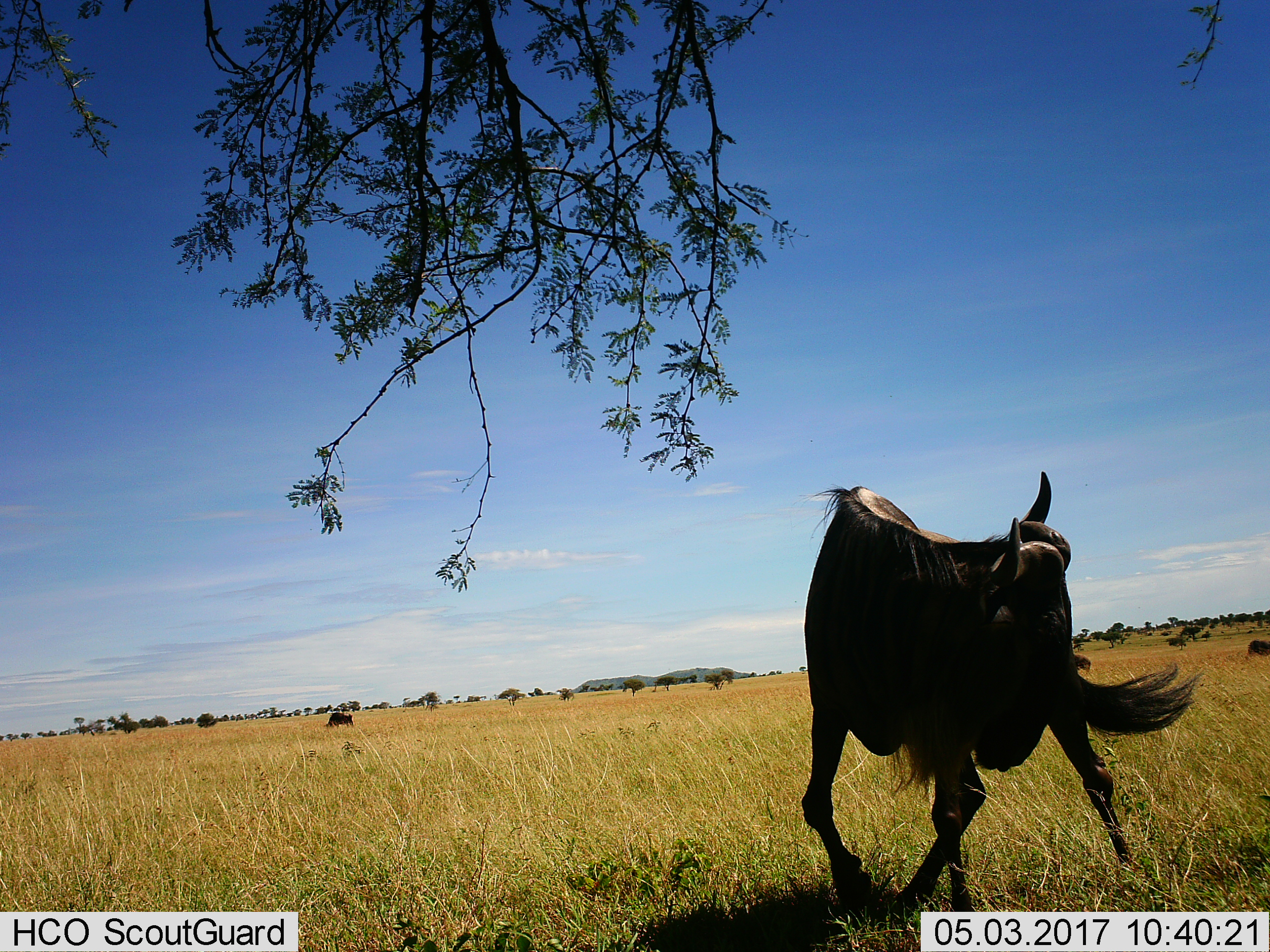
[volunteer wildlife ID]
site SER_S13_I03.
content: unidentified animal